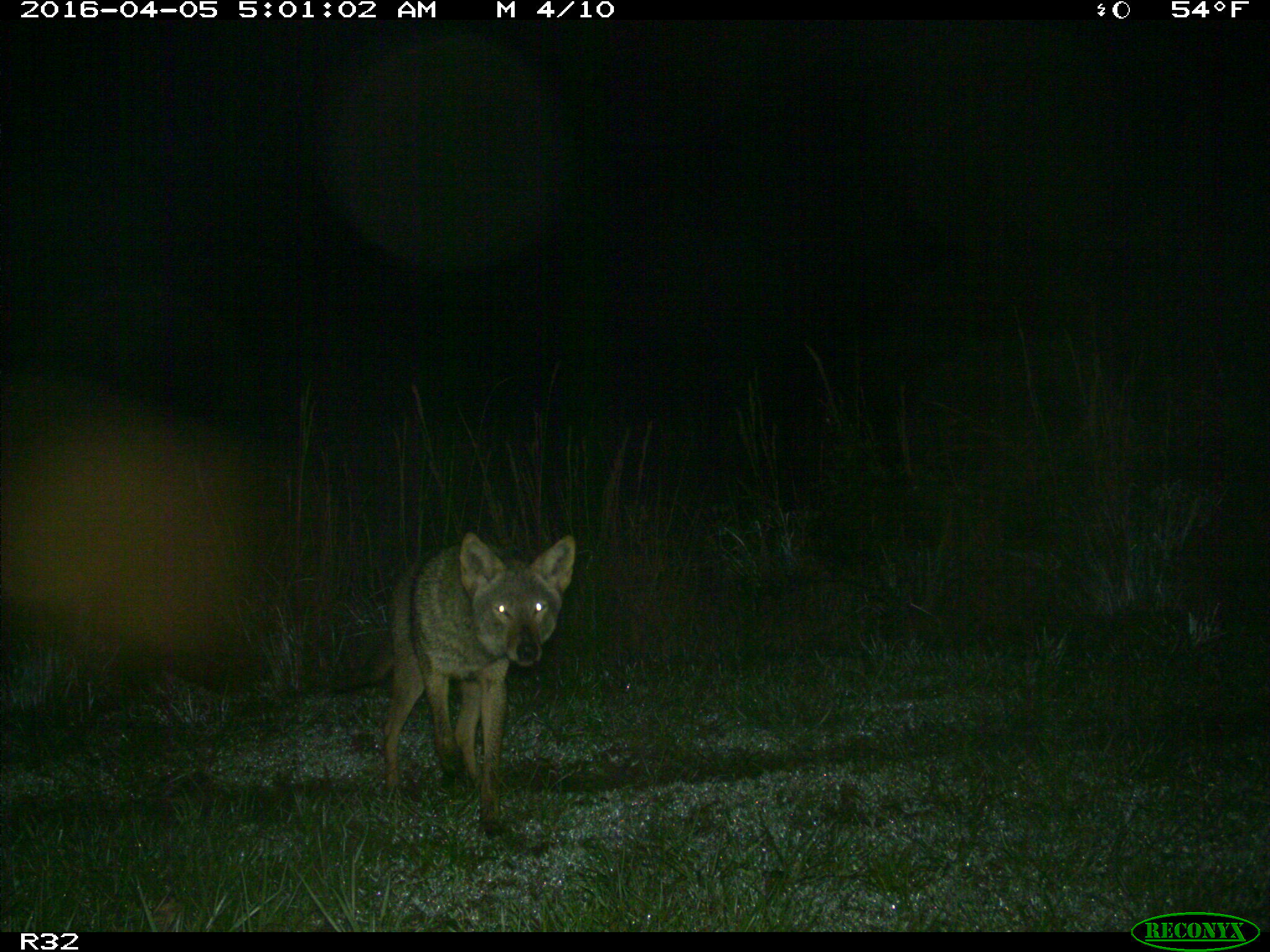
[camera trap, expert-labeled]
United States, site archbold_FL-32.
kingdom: Animalia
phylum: Chordata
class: Mammalia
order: Carnivora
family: Canidae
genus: Canis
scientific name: Canis latrans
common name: coyote